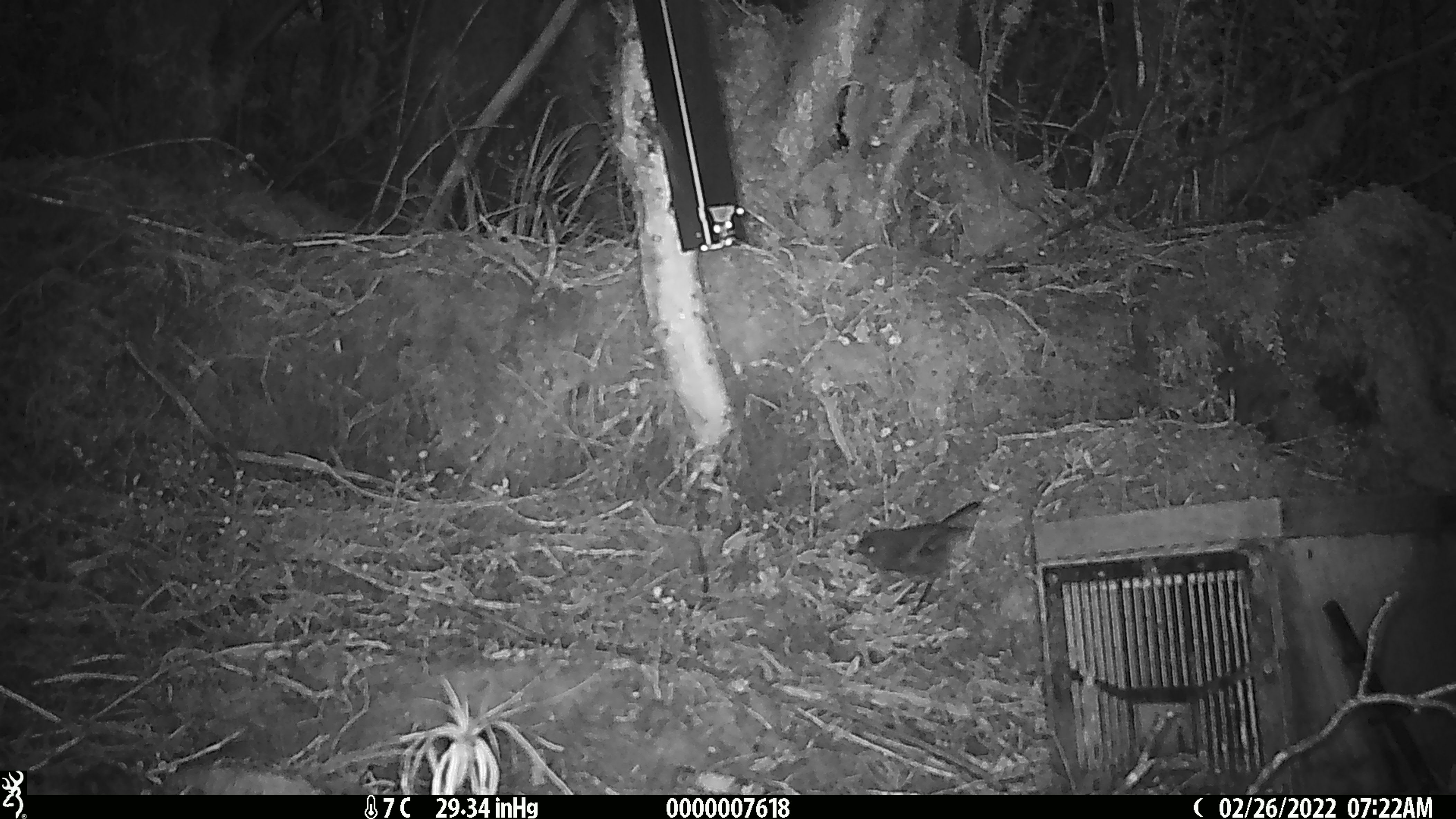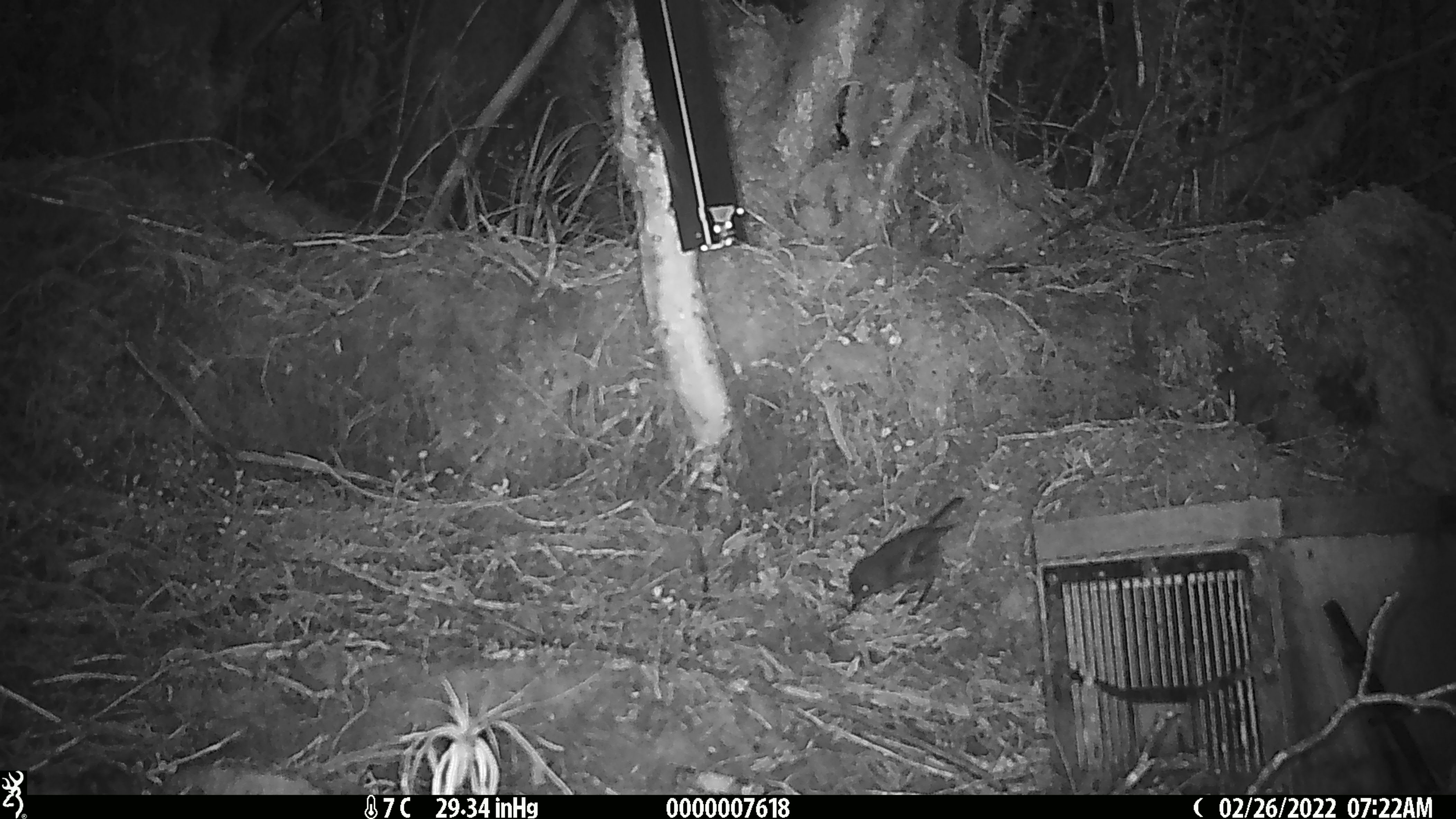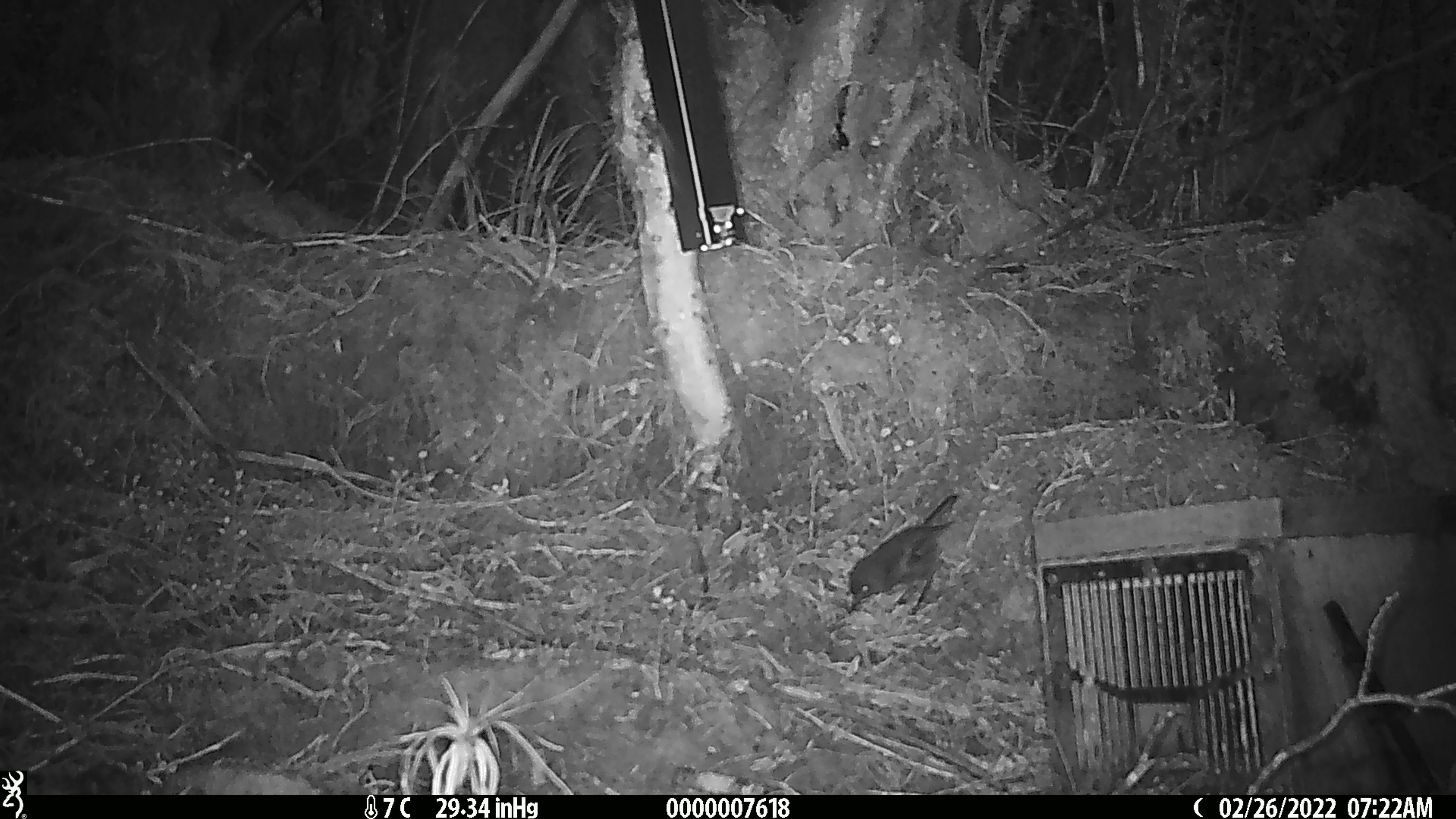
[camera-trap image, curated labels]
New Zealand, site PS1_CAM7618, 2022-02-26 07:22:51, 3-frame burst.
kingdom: Animalia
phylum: Chordata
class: Aves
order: Passeriformes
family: Petroicidae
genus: Petroica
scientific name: Petroica australis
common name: new zealand robin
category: robin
Robin (new zealand robin) (Petroica australis).